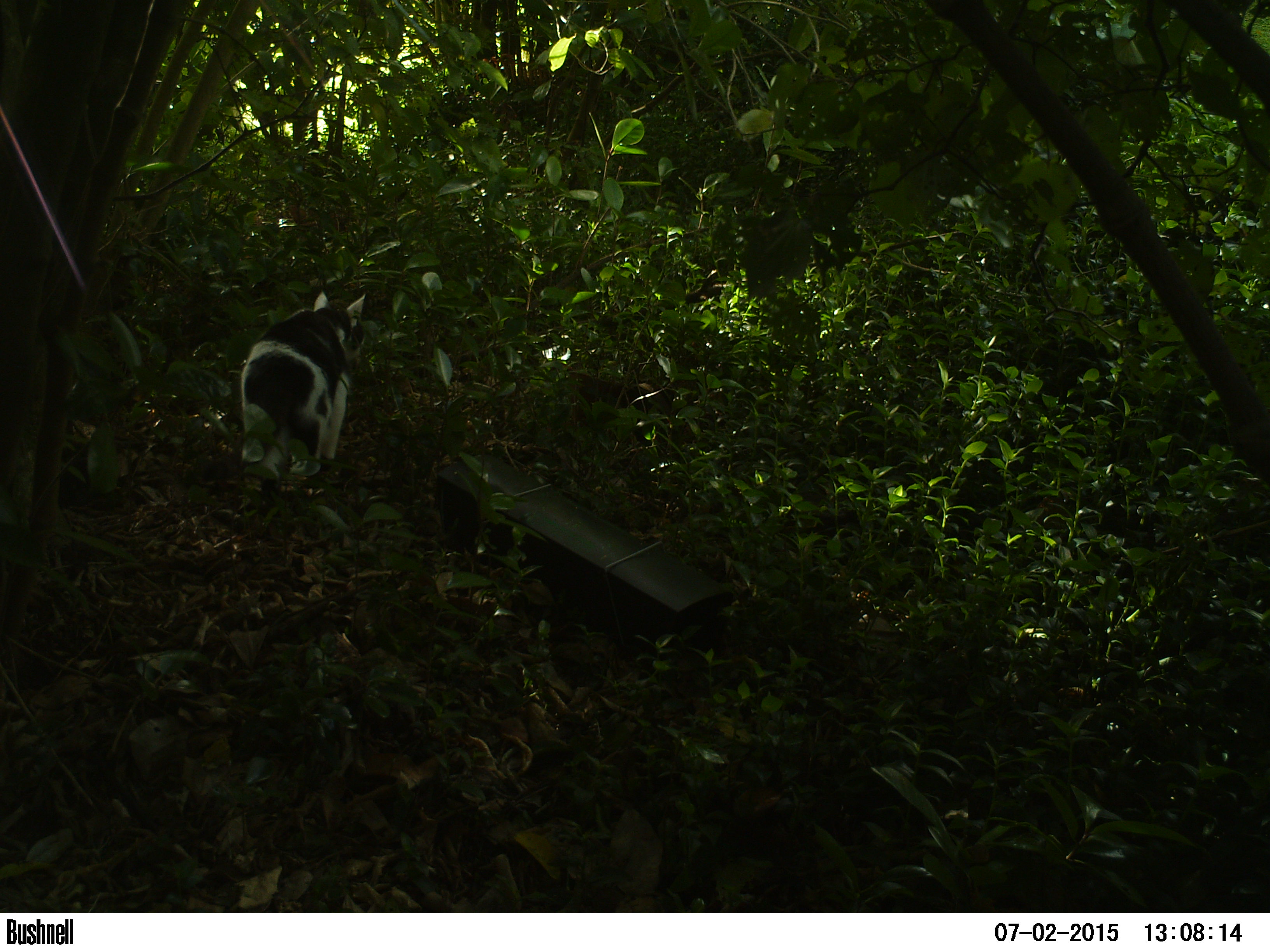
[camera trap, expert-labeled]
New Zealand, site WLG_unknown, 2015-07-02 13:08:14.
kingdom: Animalia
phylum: Chordata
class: Mammalia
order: Carnivora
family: Felidae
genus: Felis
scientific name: Felis catus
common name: domestic cat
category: cat